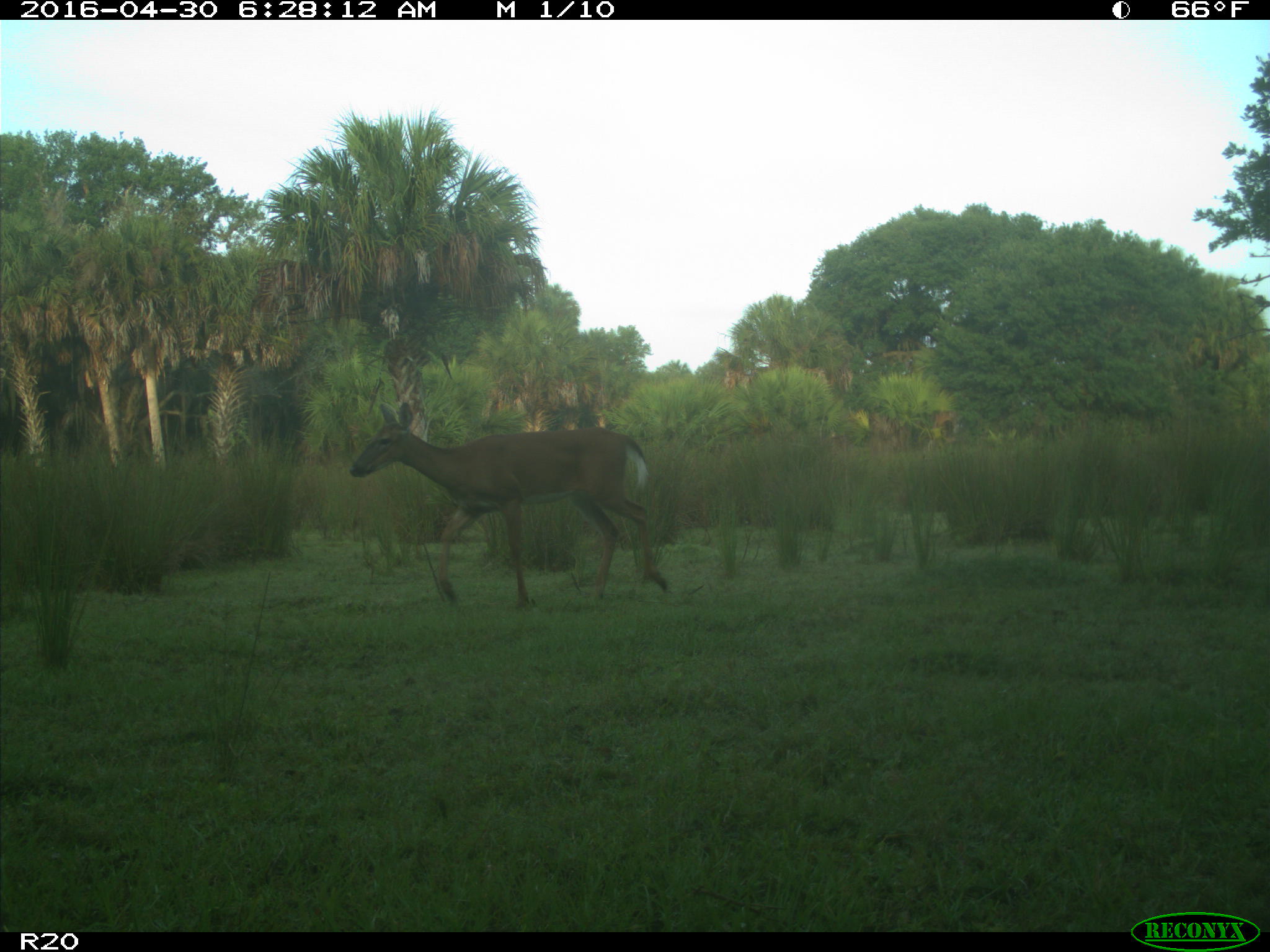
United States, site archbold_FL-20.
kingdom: Animalia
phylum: Chordata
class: Mammalia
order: Artiodactyla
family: Cervidae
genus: Odocoileus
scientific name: Odocoileus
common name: deer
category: unidentified deer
Unidentified deer (deer) (Odocoileus).